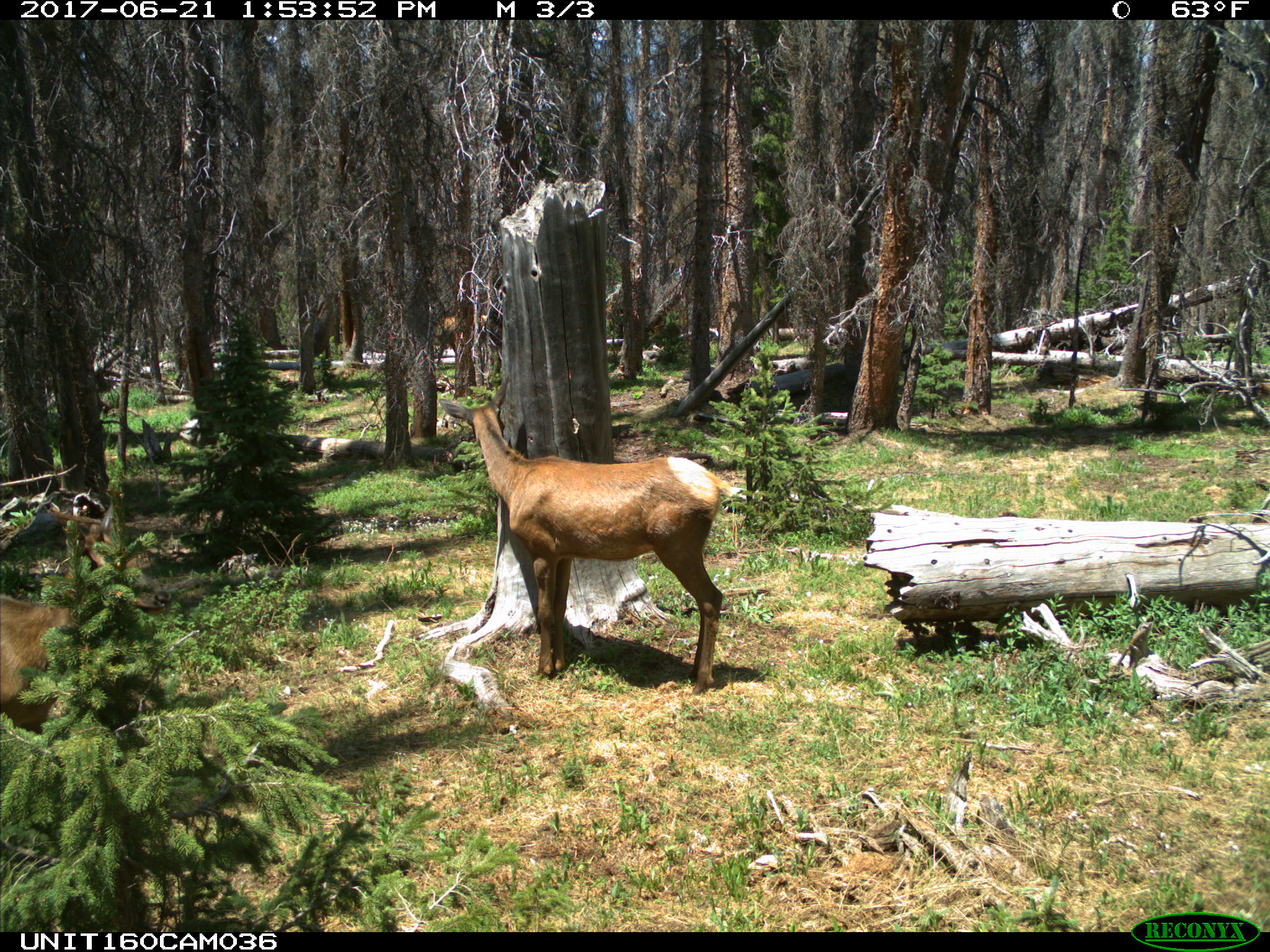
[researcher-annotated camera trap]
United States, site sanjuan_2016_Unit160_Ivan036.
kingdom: Animalia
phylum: Chordata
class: Mammalia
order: Artiodactyla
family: Cervidae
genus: Cervus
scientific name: Cervus elaphus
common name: red deer